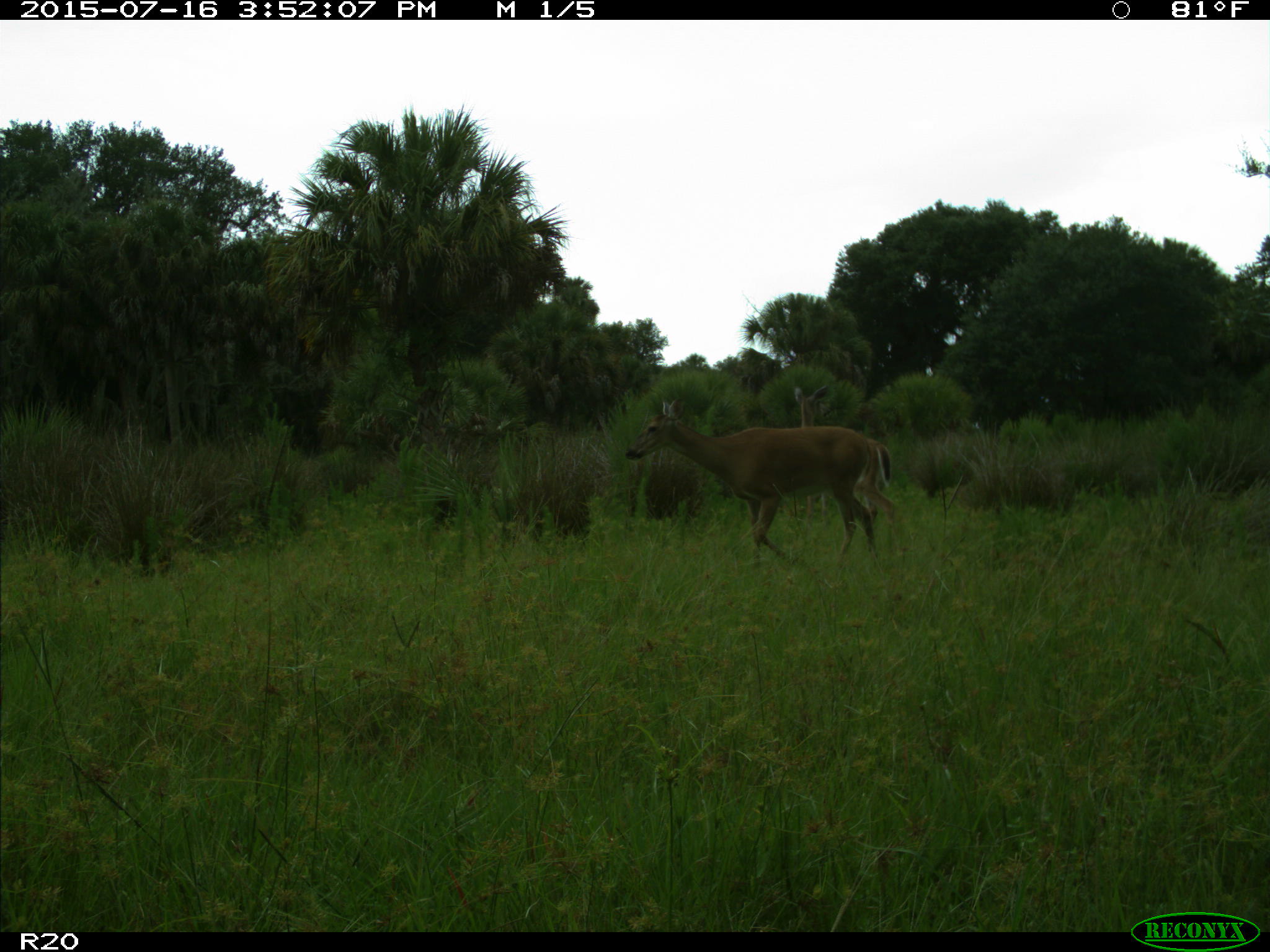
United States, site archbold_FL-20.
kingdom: Animalia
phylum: Chordata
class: Mammalia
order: Artiodactyla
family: Cervidae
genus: Odocoileus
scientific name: Odocoileus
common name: deer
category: unidentified deer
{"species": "unidentified deer (deer) (Odocoileus)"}